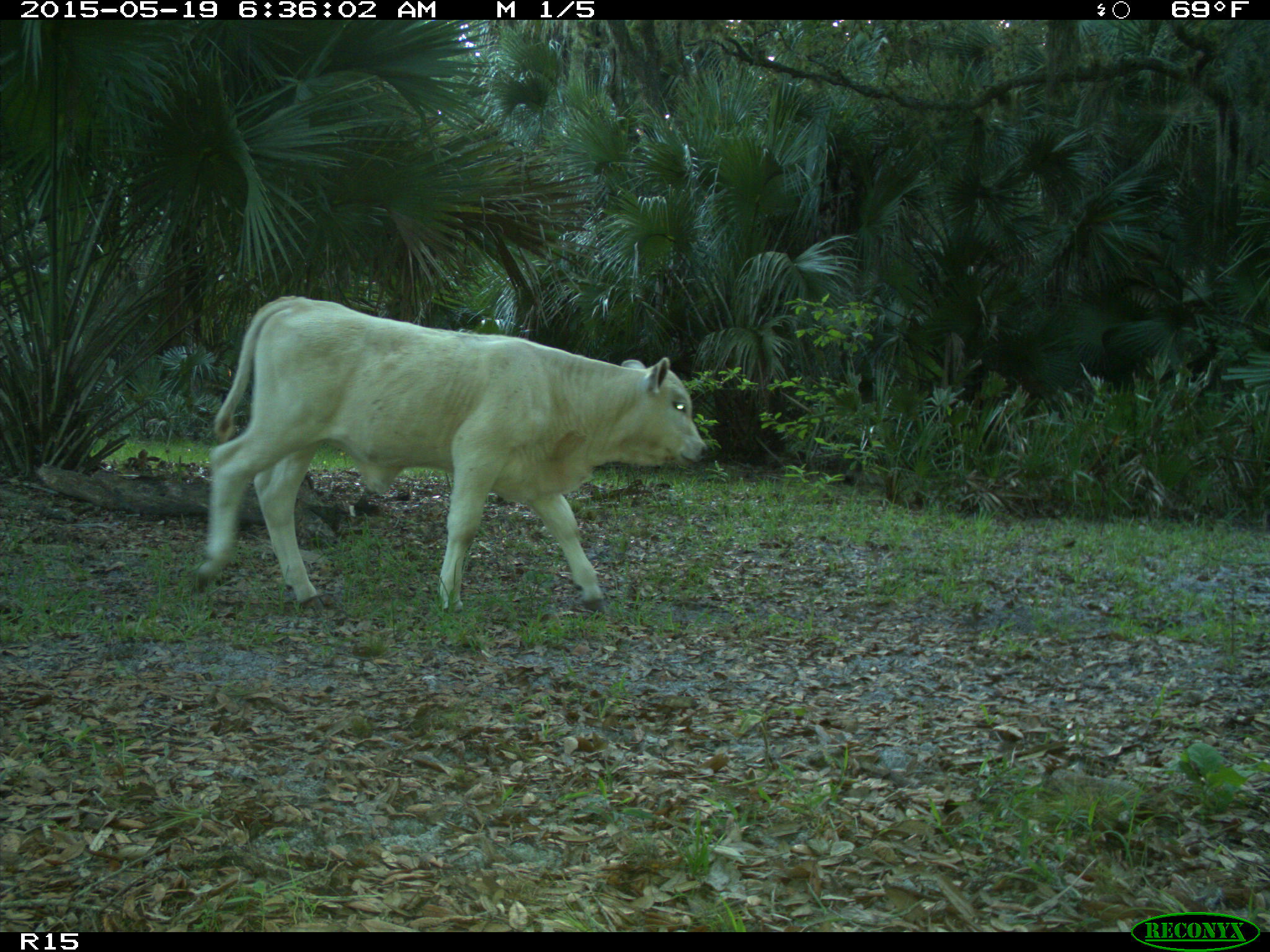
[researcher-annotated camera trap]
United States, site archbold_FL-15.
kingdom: Animalia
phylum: Chordata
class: Mammalia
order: Artiodactyla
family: Bovidae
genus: Bos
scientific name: Bos taurus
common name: domestic cow